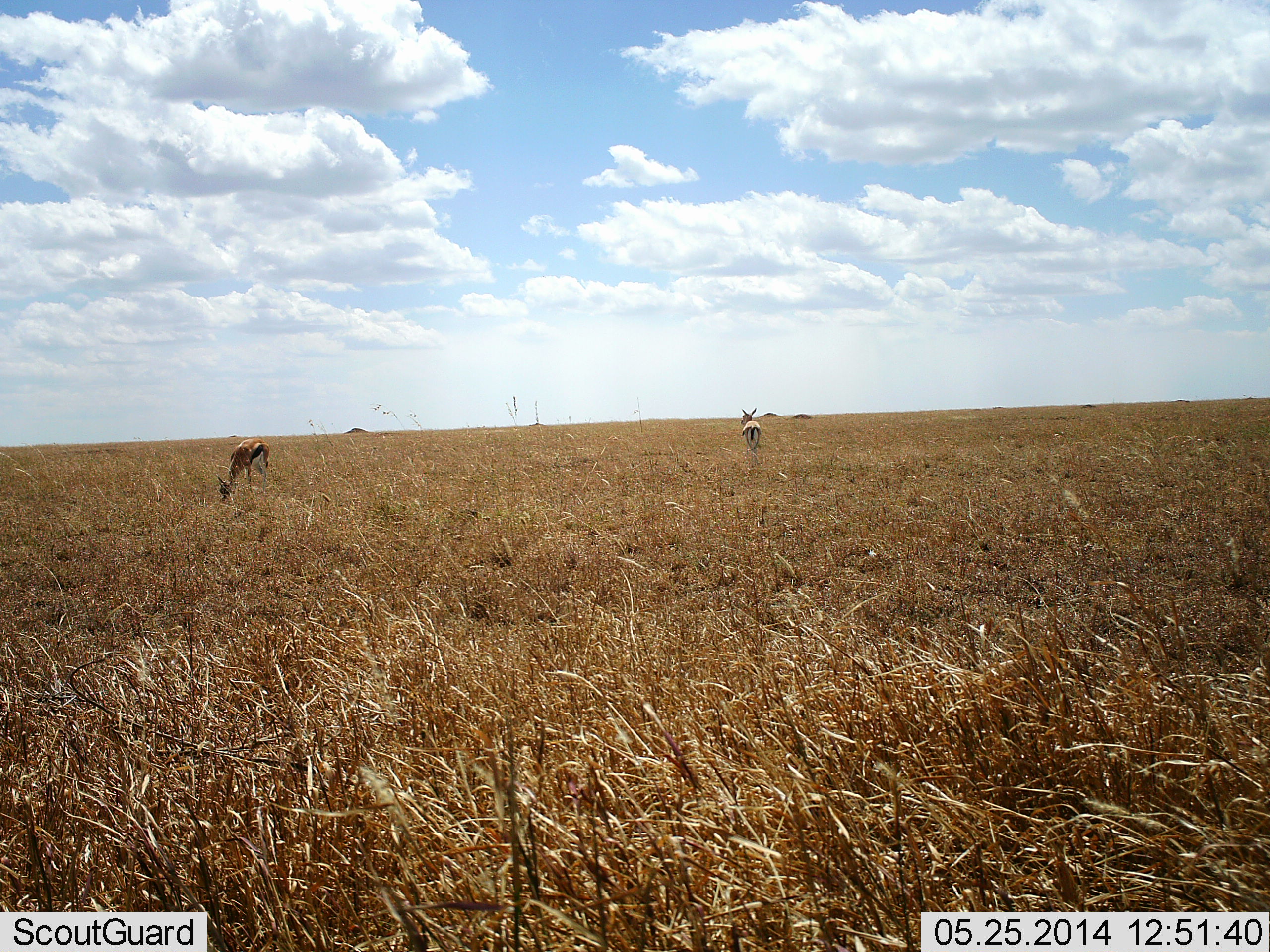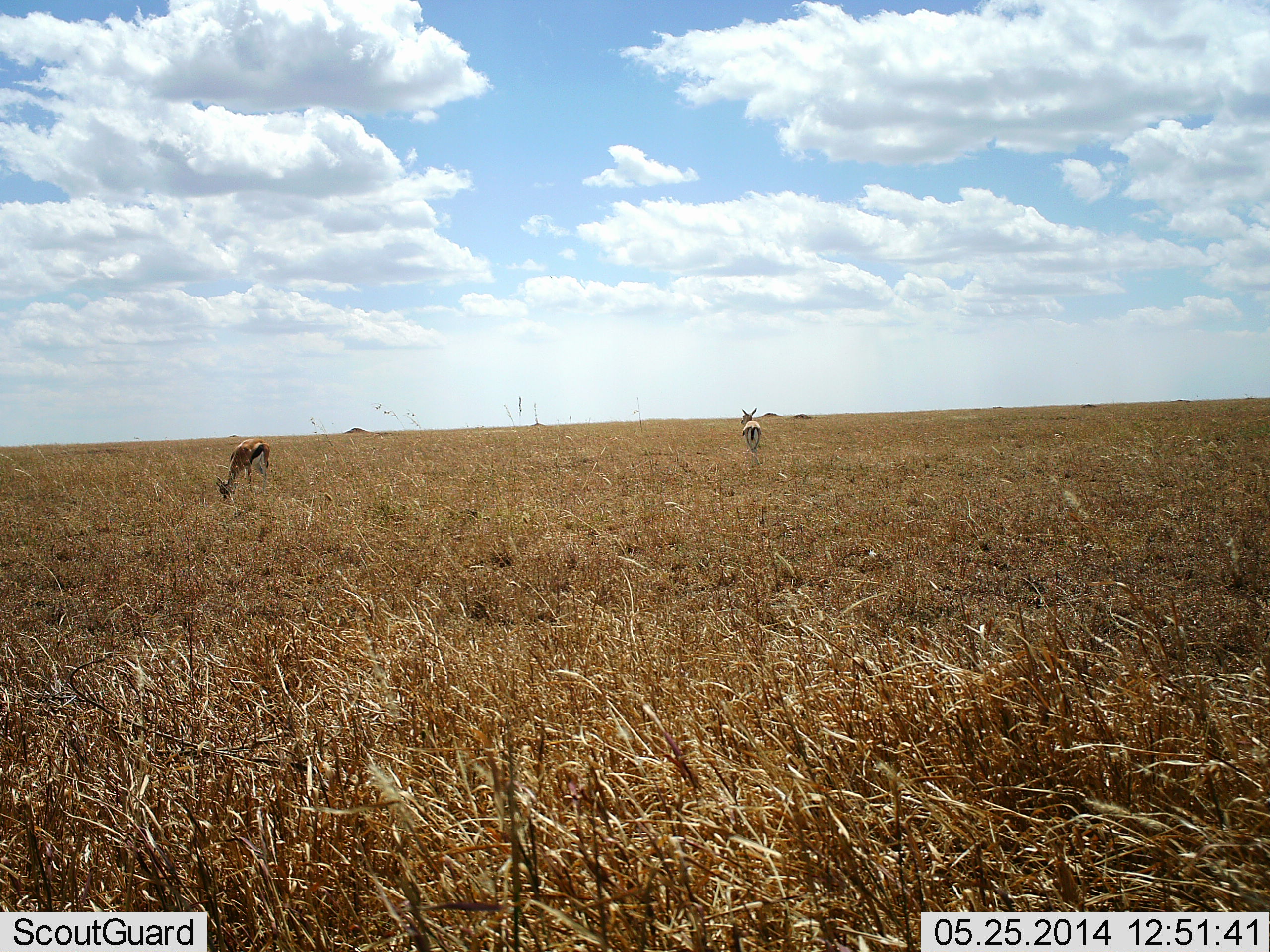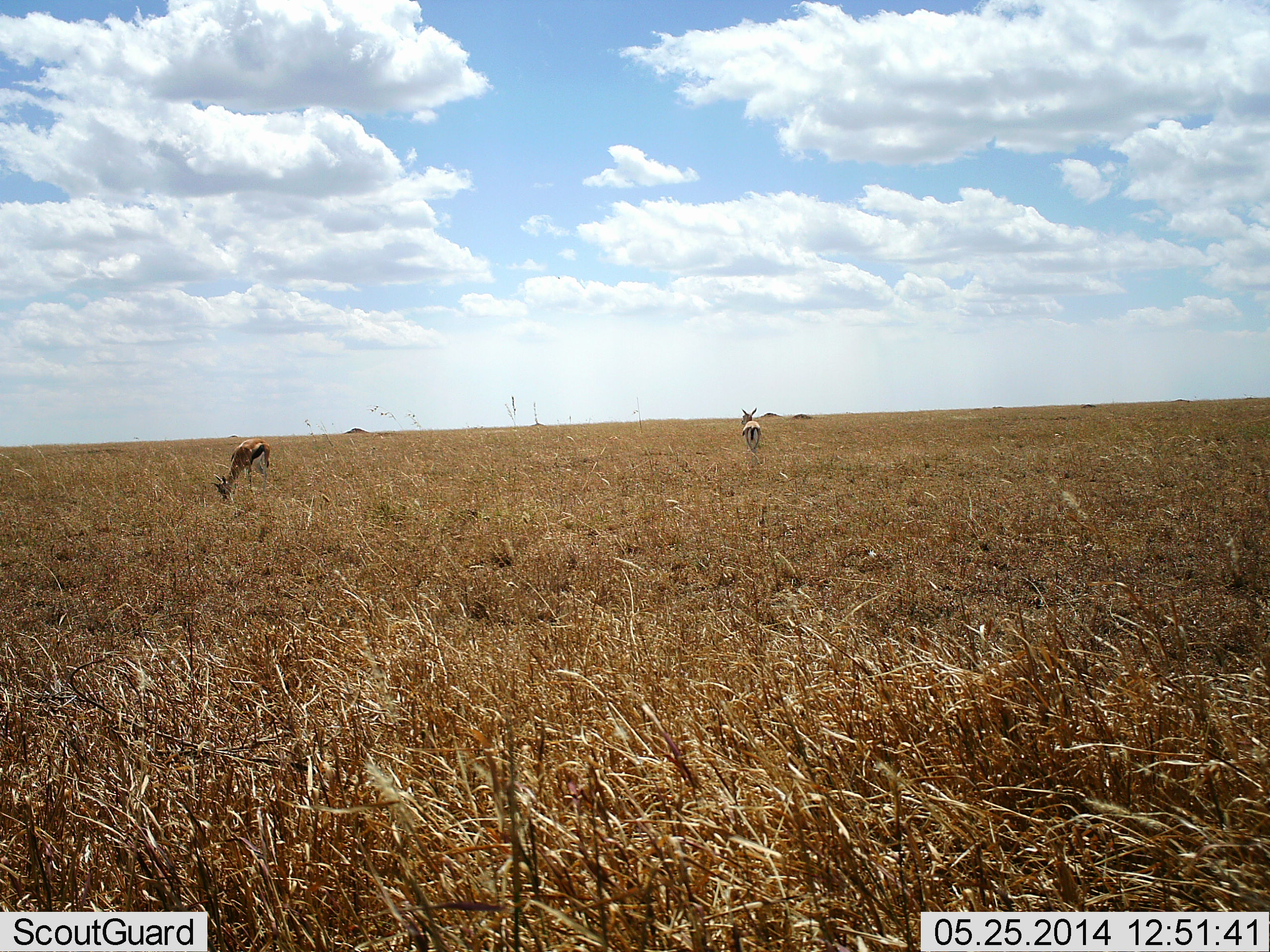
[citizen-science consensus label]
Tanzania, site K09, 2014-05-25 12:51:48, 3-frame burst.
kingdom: Animalia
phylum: Chordata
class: Mammalia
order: Artiodactyla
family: Bovidae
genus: Eudorcas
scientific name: Eudorcas thomsonii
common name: thomson's gazelle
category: gazellethomsons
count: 2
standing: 80%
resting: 0%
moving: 0%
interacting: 0%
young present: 0%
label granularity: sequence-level